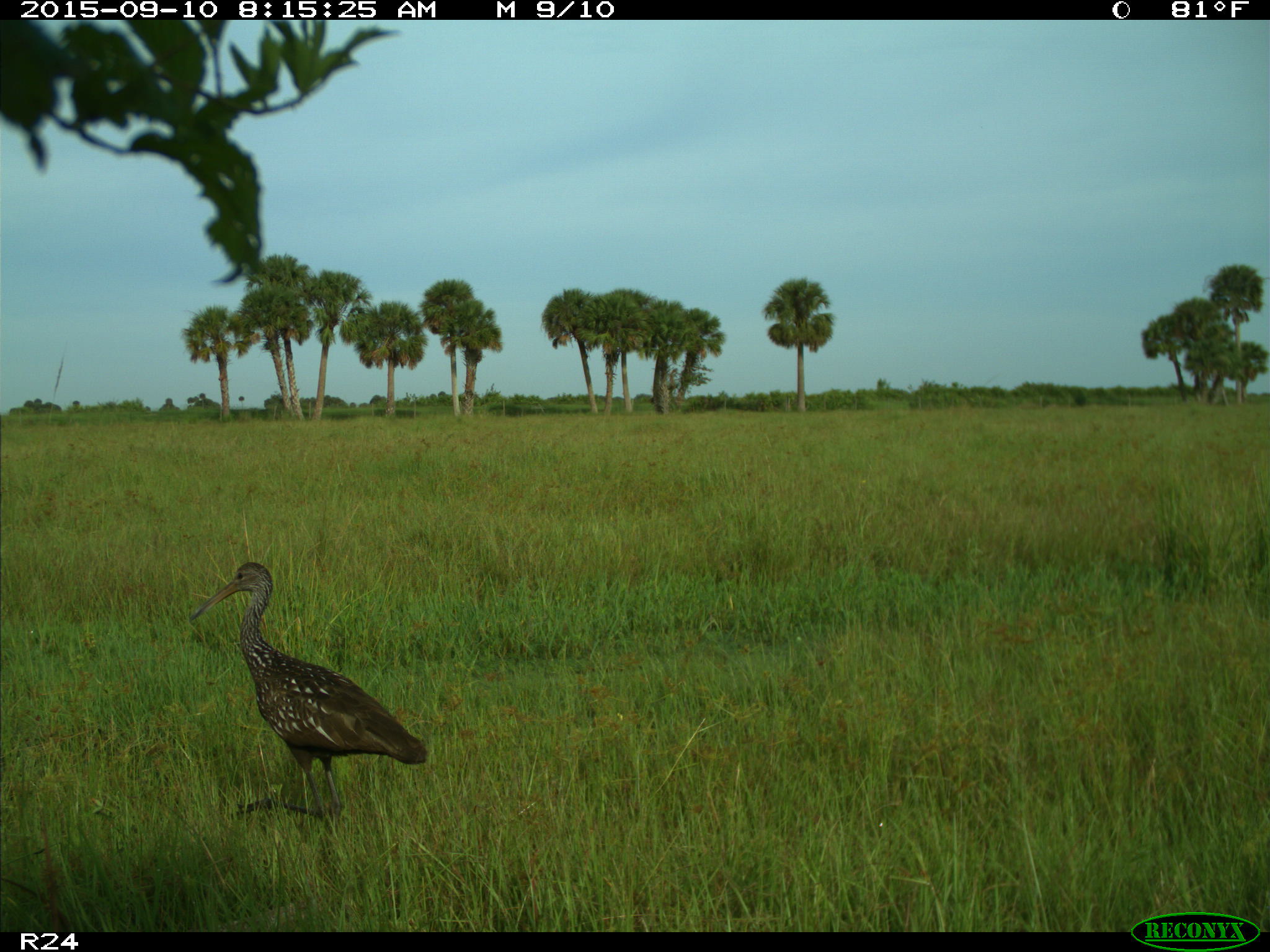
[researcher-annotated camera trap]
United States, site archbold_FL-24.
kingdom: Animalia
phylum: Chordata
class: Aves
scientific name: Aves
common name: birds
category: unidentified bird